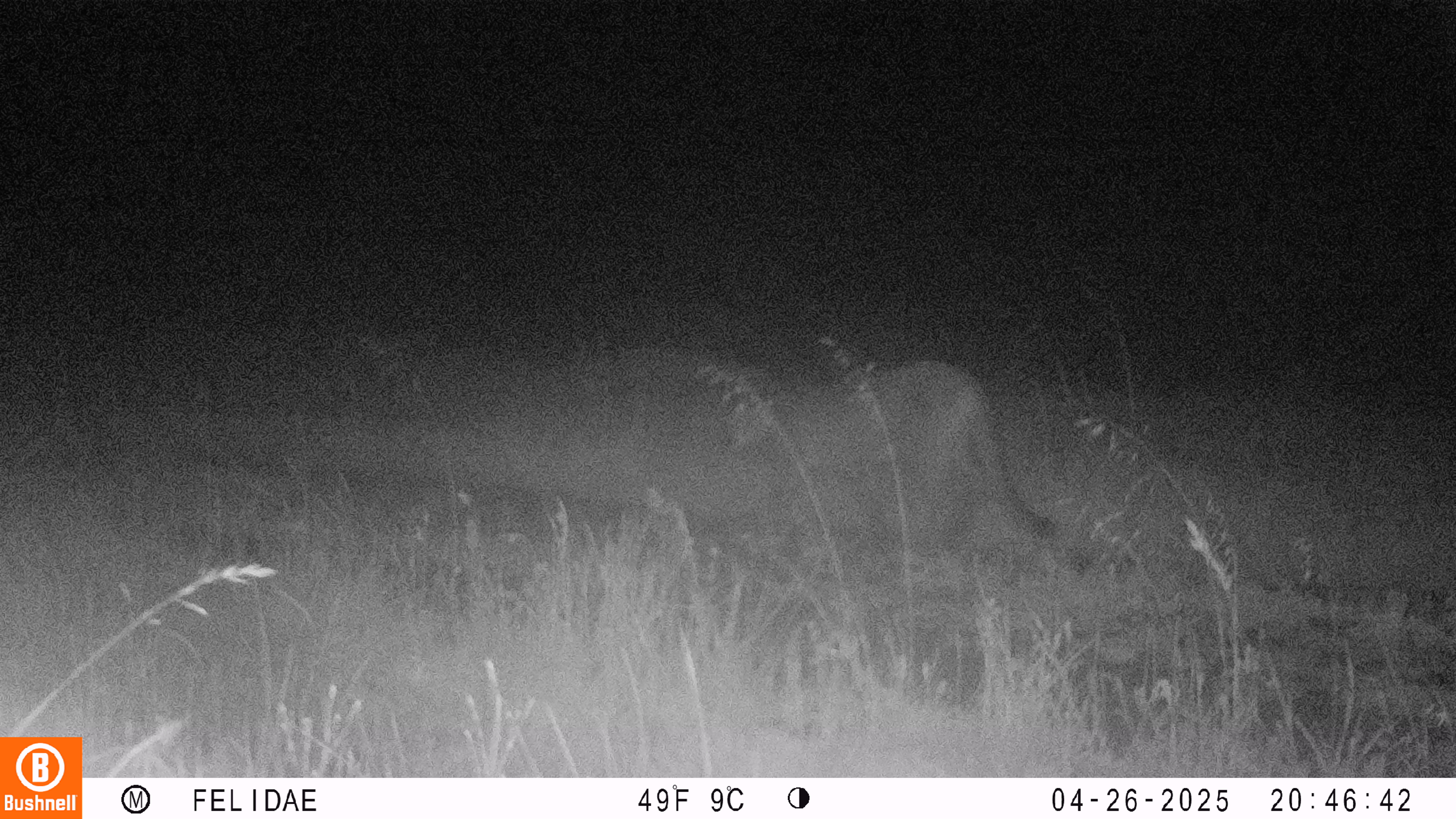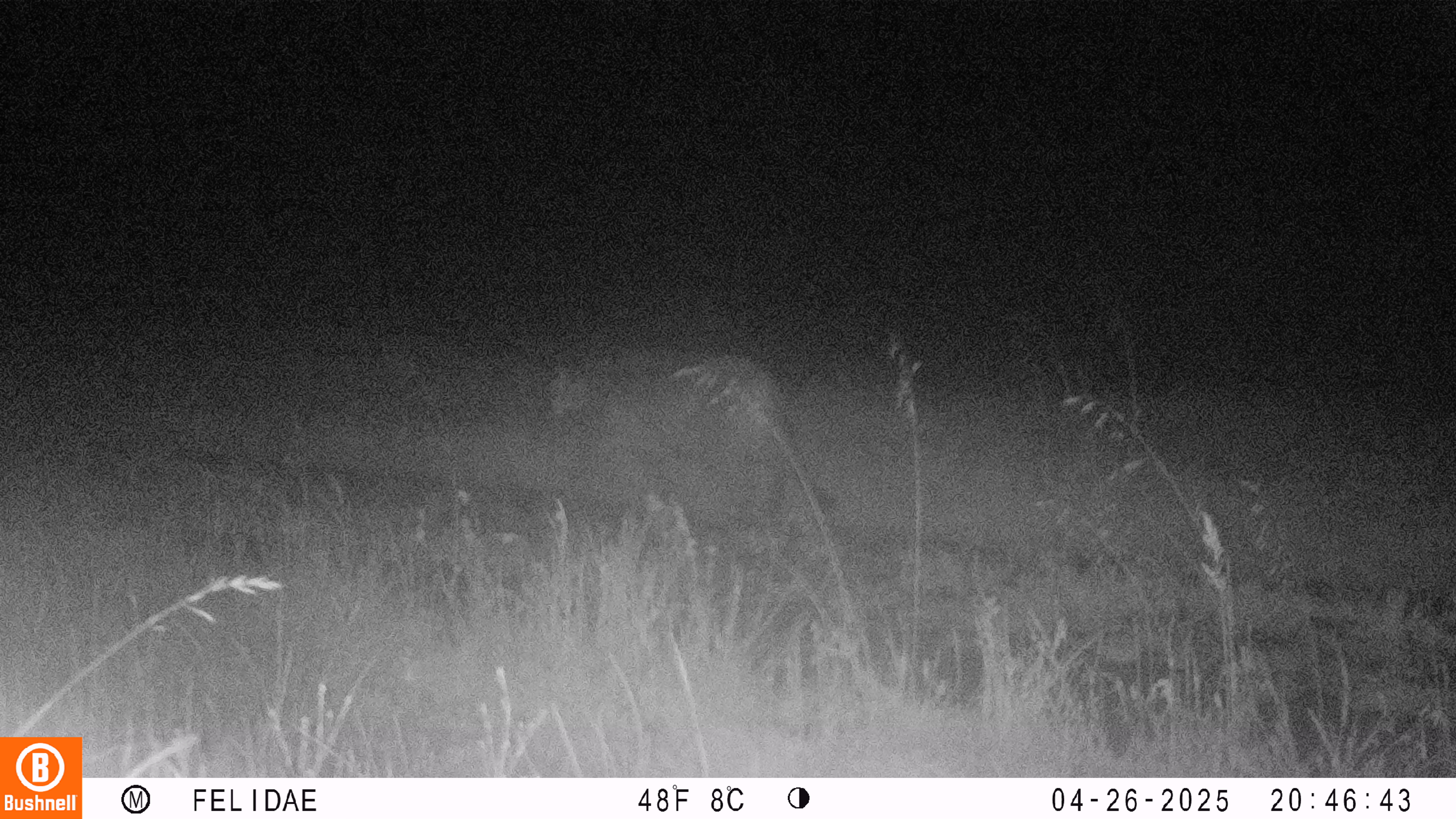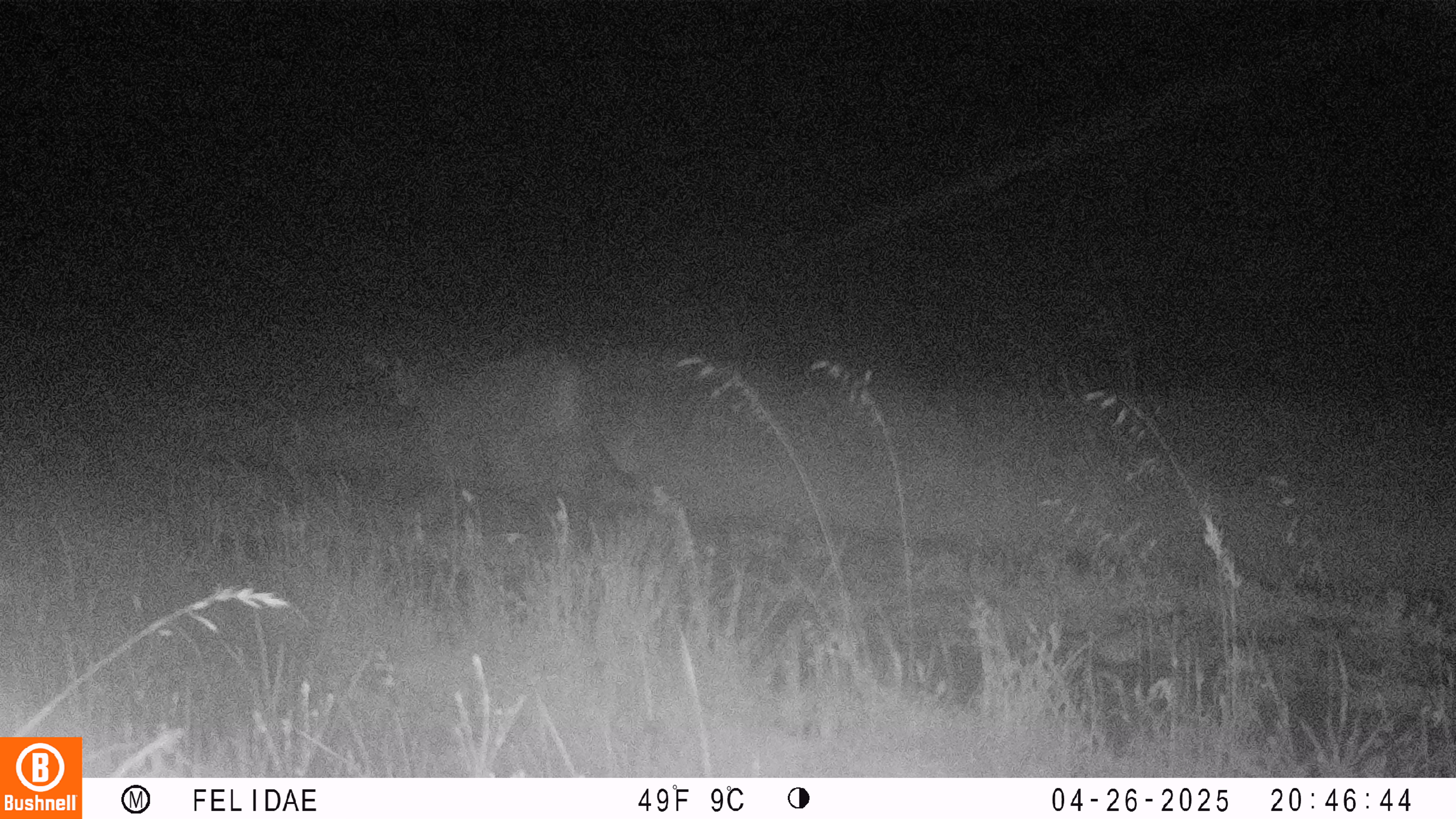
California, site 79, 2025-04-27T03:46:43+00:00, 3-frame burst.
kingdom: Animalia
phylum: Chordata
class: Mammalia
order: Carnivora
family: Felidae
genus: Puma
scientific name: Puma concolor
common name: puma